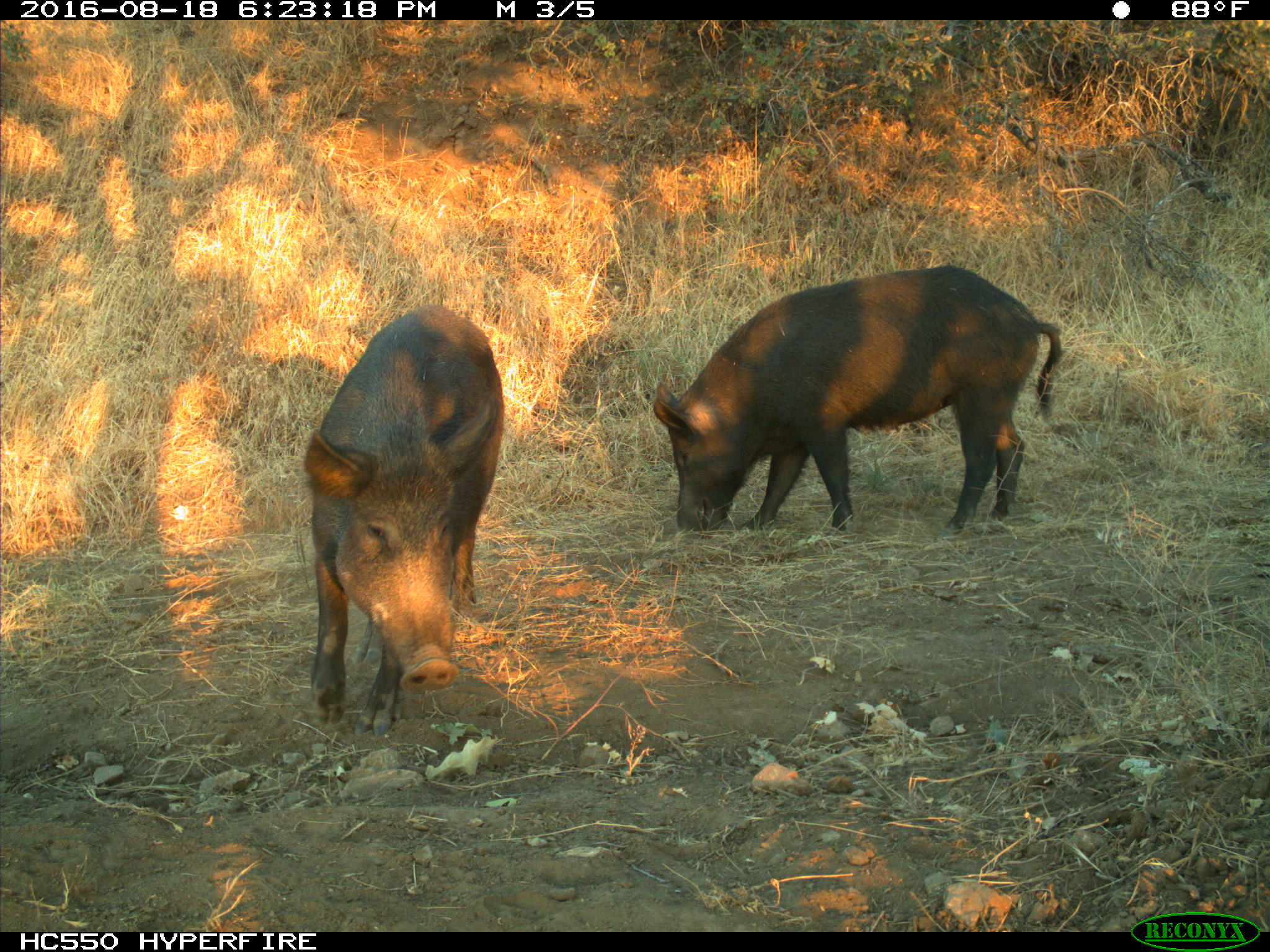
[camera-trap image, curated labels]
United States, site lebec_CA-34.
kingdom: Animalia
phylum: Chordata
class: Mammalia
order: Artiodactyla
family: Suidae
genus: Sus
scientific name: Sus scrofa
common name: wild boar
Sus scrofa (wild boar).